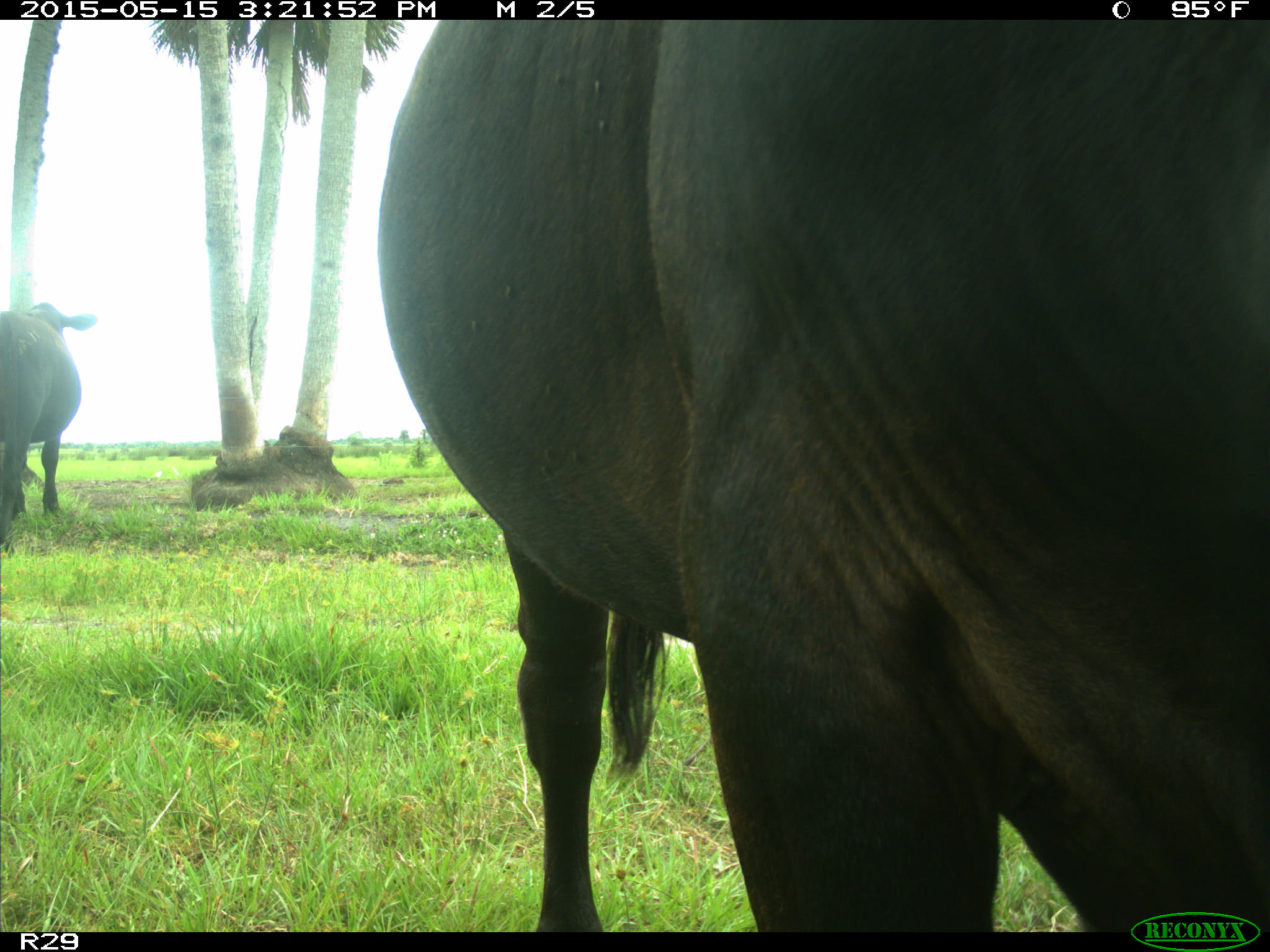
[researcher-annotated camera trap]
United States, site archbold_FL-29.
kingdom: Animalia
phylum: Chordata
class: Mammalia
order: Artiodactyla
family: Bovidae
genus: Bos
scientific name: Bos taurus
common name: domestic cow